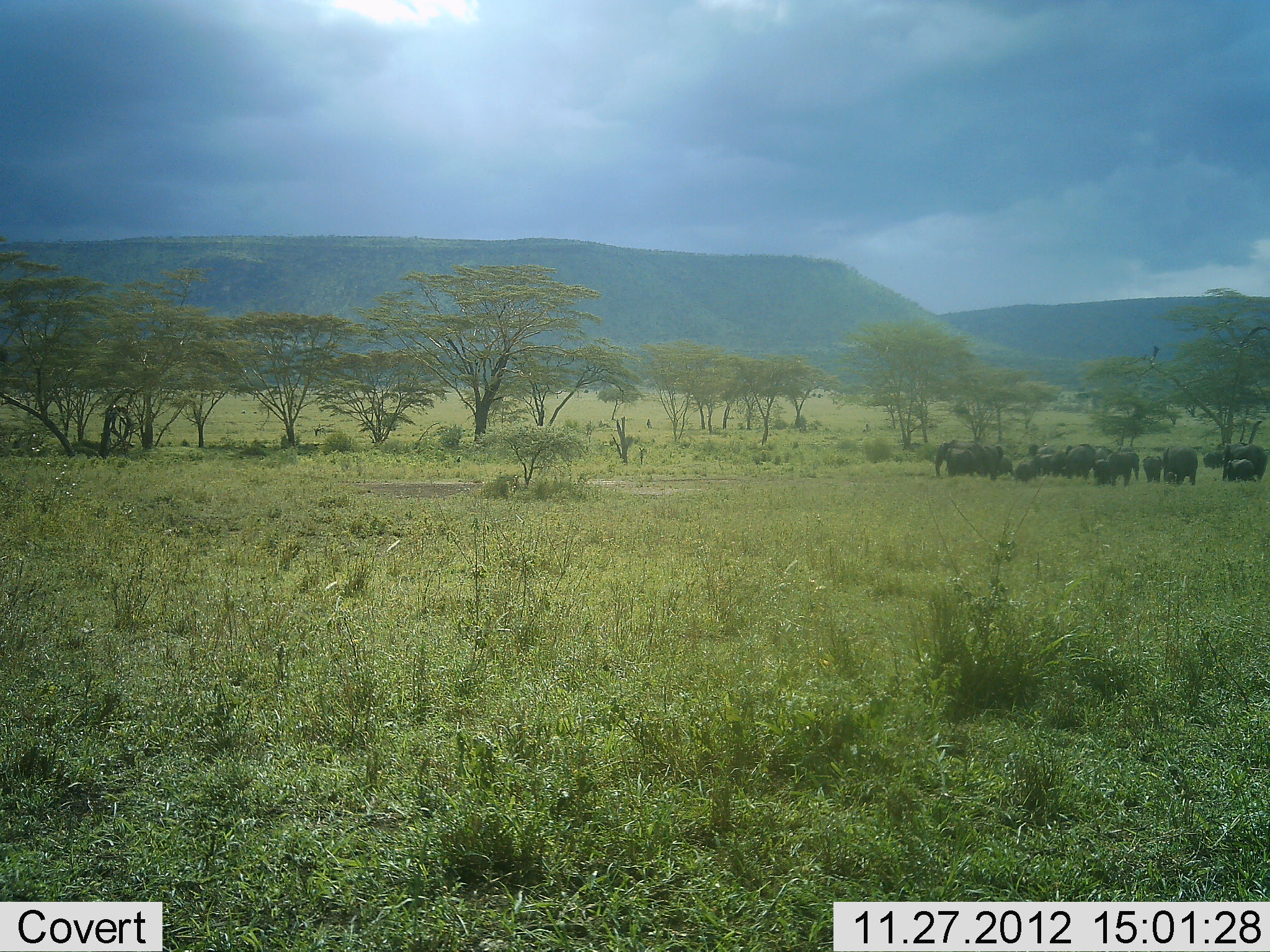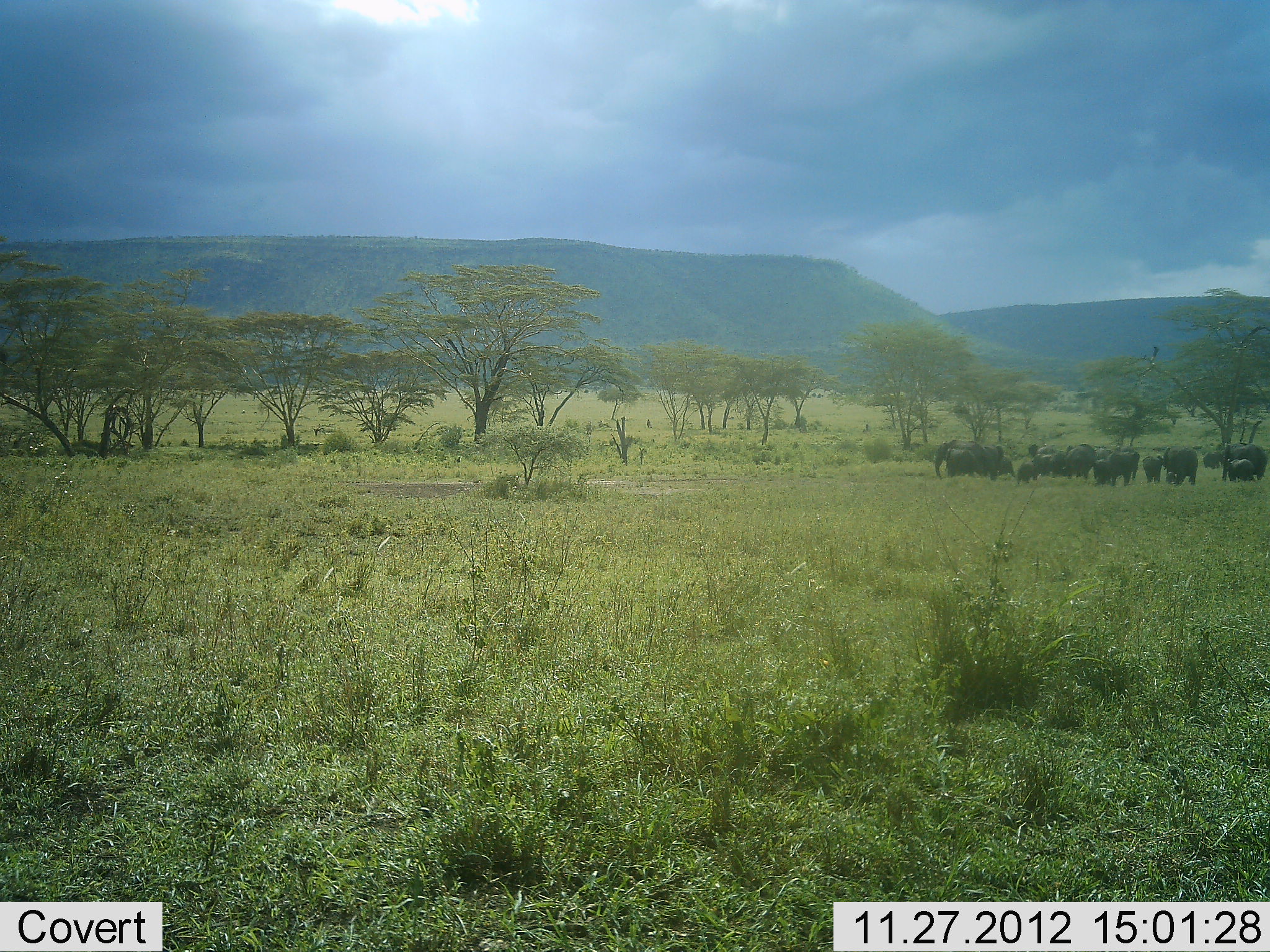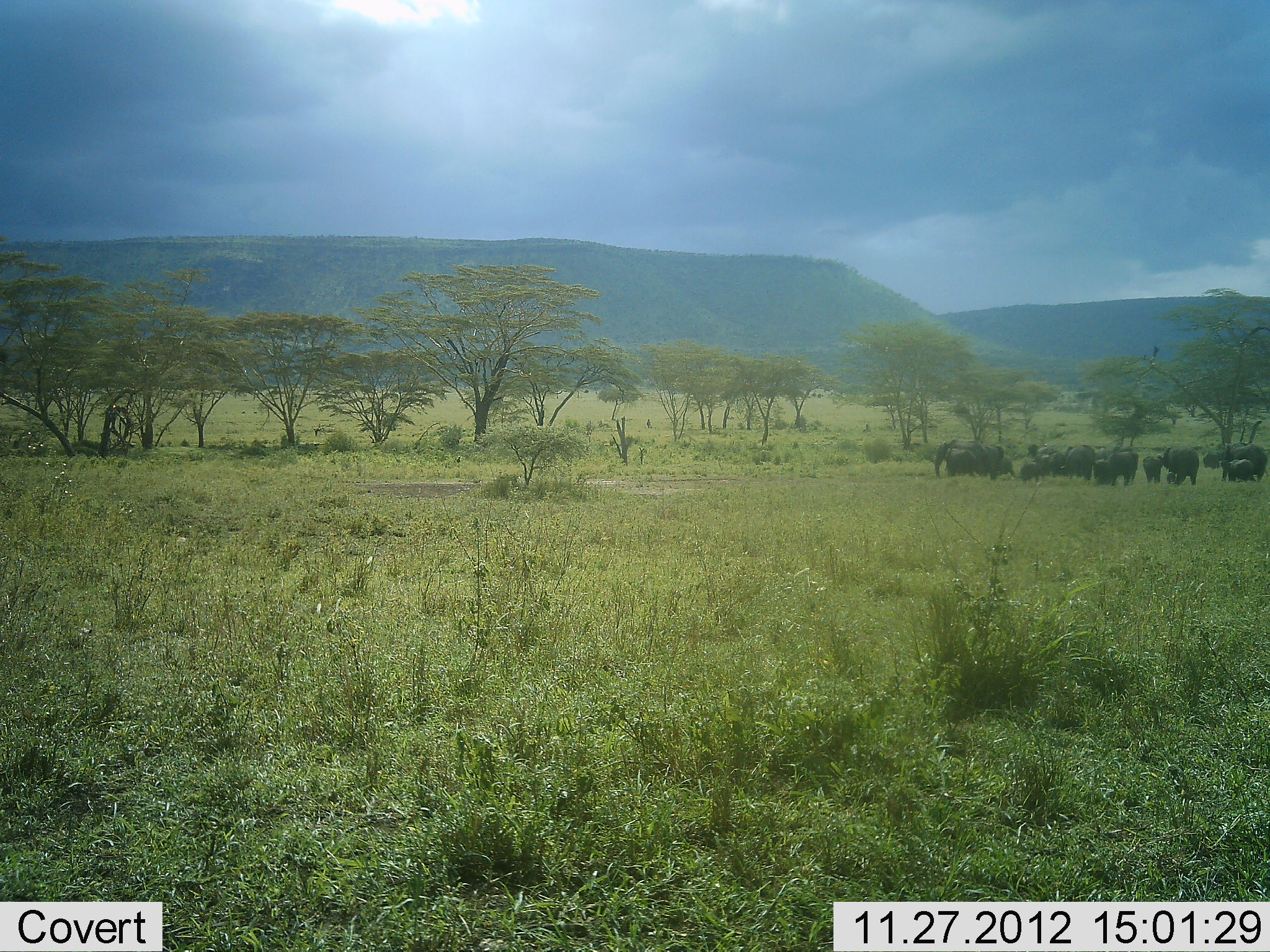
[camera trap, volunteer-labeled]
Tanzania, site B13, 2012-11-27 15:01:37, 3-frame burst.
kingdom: Animalia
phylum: Chordata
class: Mammalia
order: Proboscidea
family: Elephantidae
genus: Loxodonta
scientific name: Loxodonta africana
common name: african bush elephant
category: elephant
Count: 11-50.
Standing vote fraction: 100%.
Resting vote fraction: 10%.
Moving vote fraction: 10%.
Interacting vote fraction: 20%.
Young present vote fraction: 50%.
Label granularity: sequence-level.